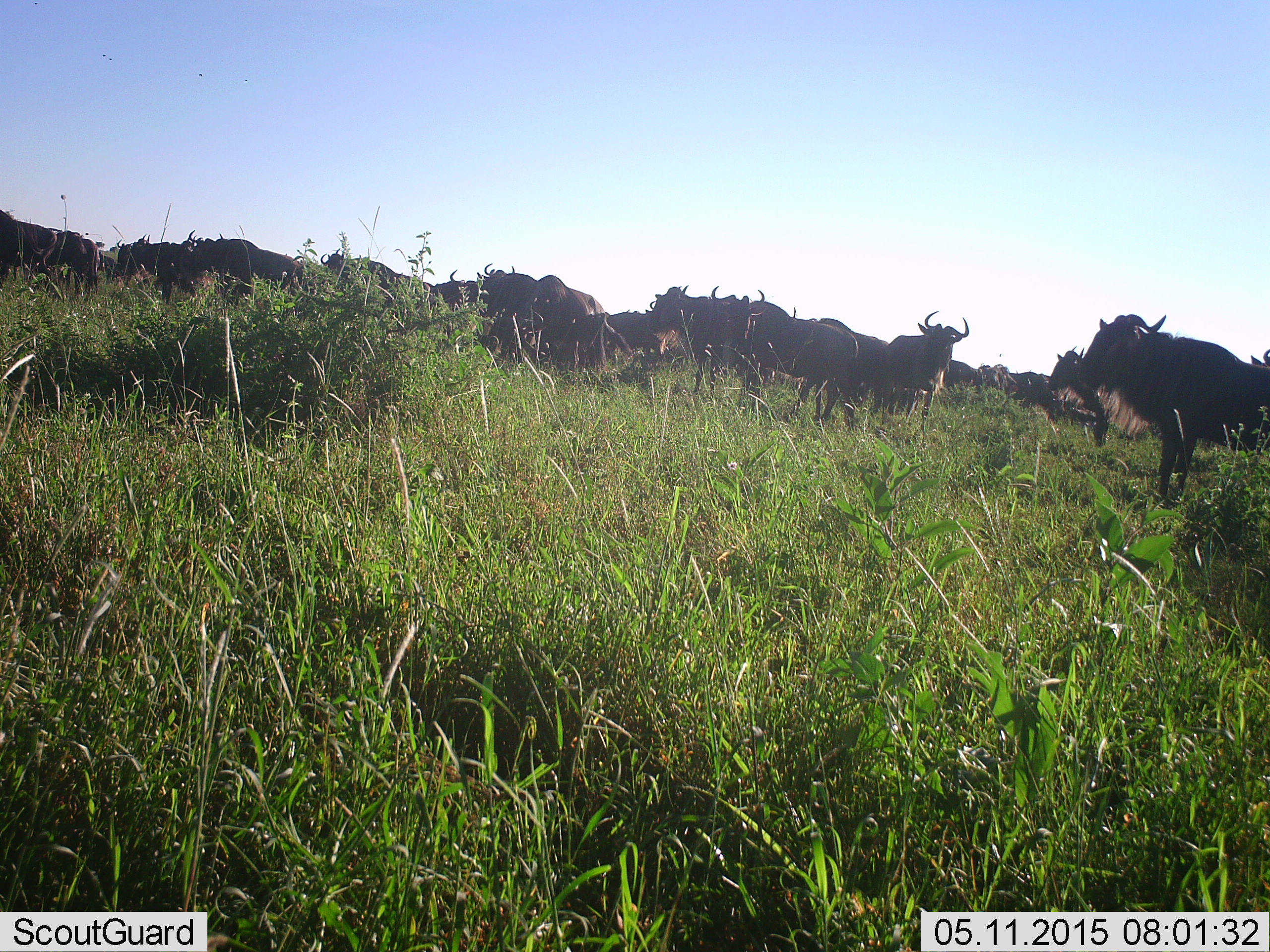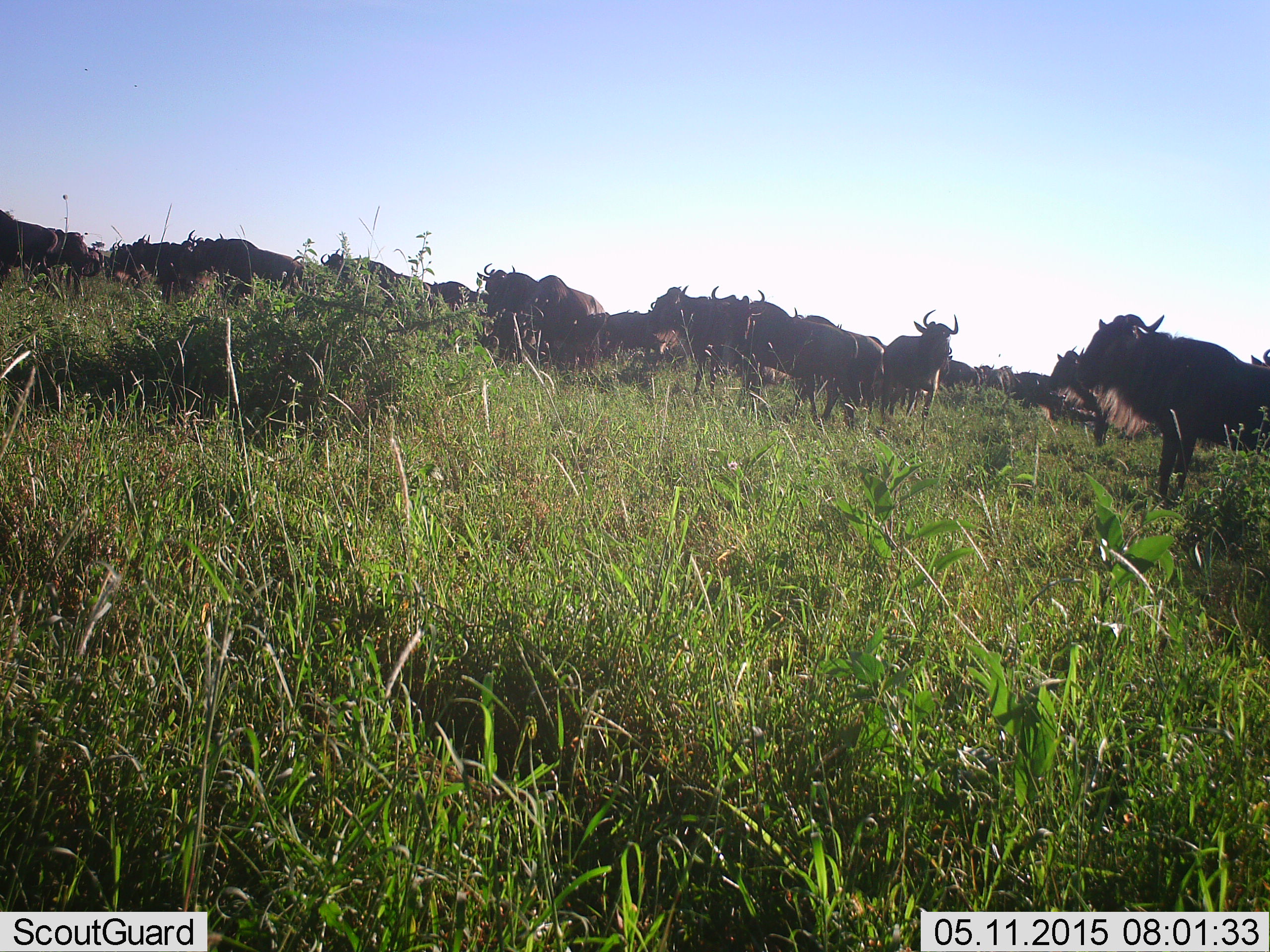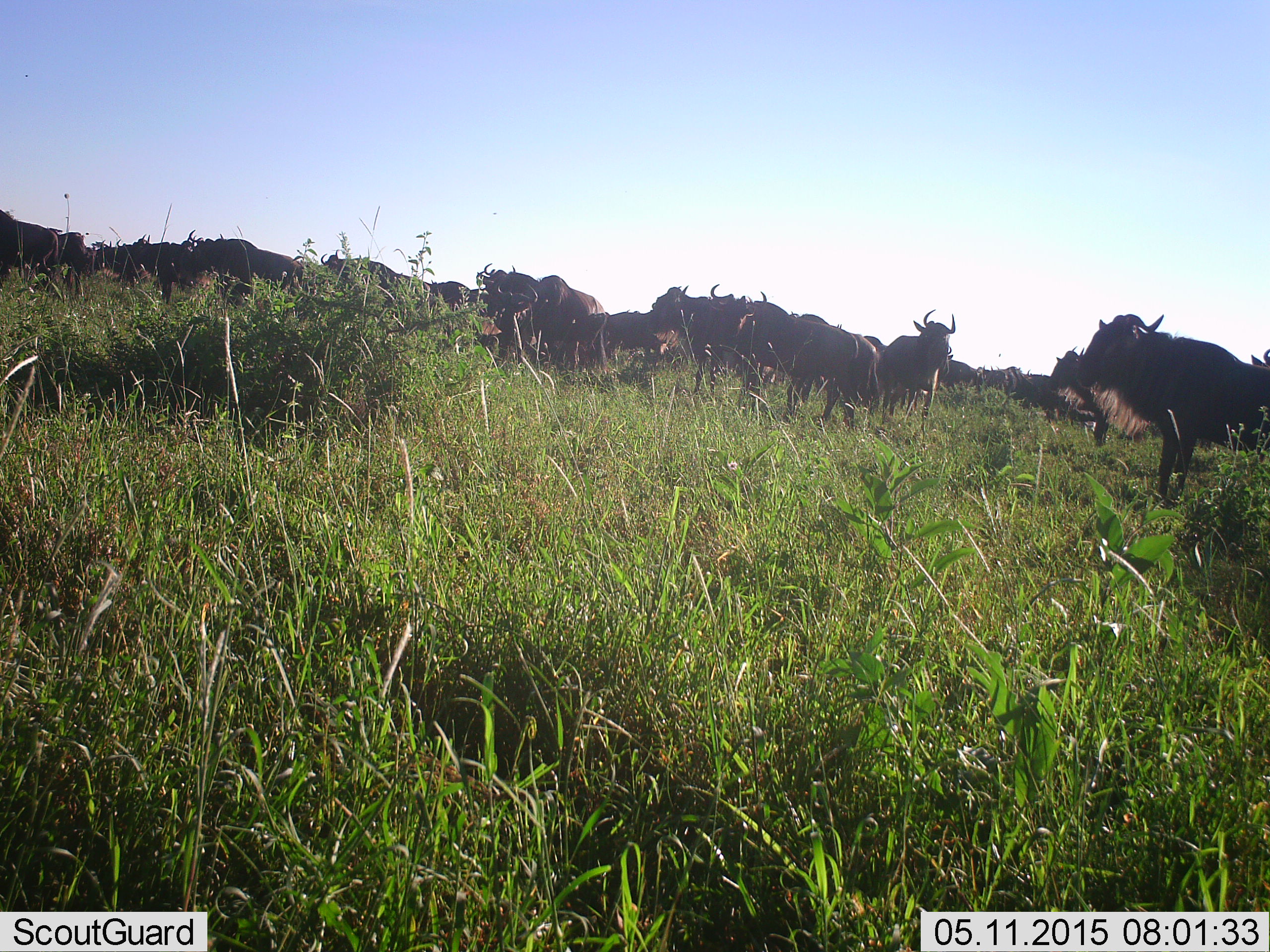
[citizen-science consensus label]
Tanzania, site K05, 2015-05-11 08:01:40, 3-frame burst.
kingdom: Animalia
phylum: Chordata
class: Mammalia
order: Artiodactyla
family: Bovidae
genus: Connochaetes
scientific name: Connochaetes taurinus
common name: blue wildebeest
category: wildebeest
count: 11-50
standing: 100%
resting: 0%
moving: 10%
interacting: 0%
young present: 0%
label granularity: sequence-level